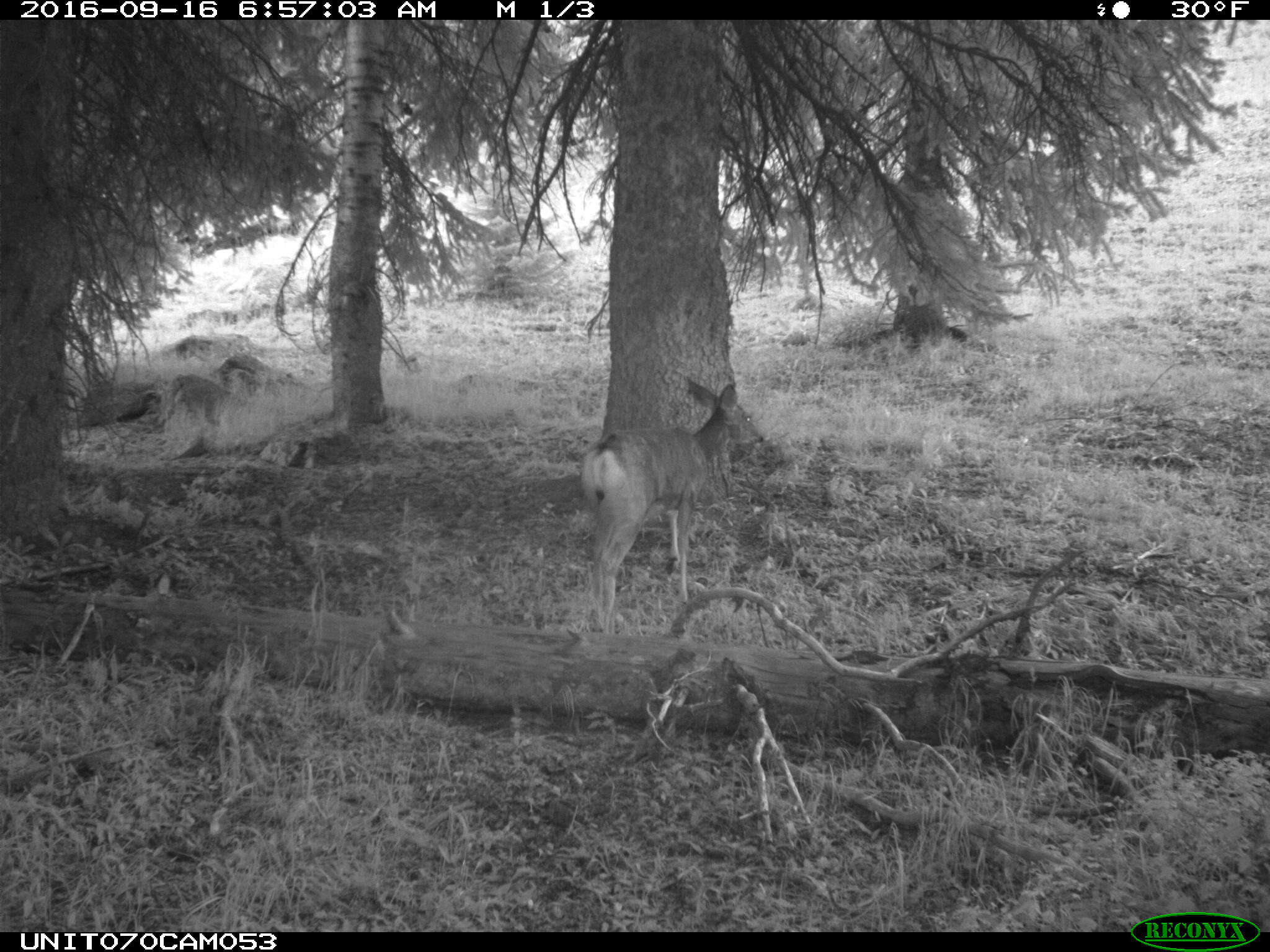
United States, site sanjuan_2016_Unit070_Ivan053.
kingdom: Animalia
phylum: Chordata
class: Mammalia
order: Artiodactyla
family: Cervidae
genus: Odocoileus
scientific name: Odocoileus hemionus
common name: mule deer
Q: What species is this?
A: Odocoileus hemionus (mule deer).